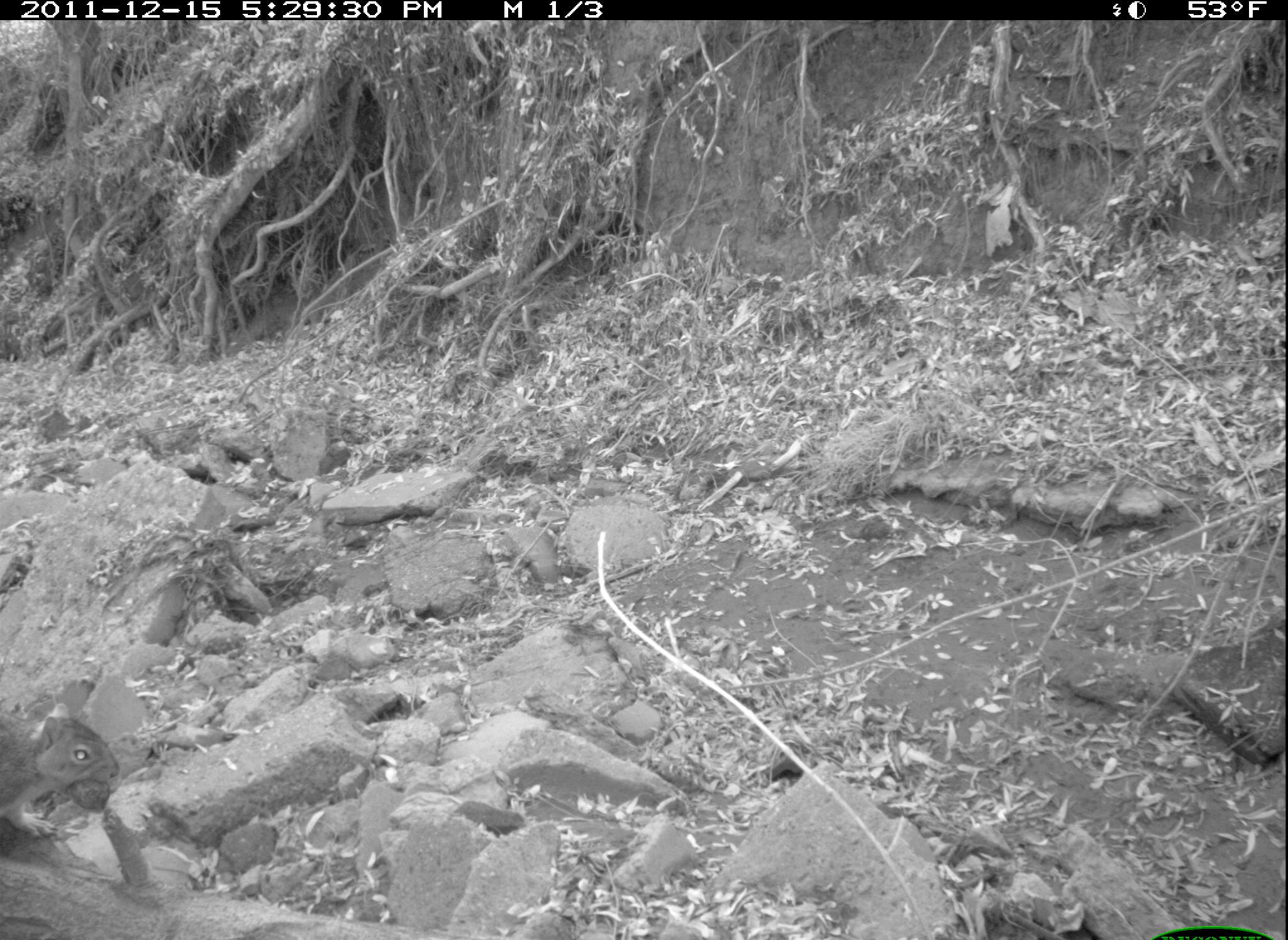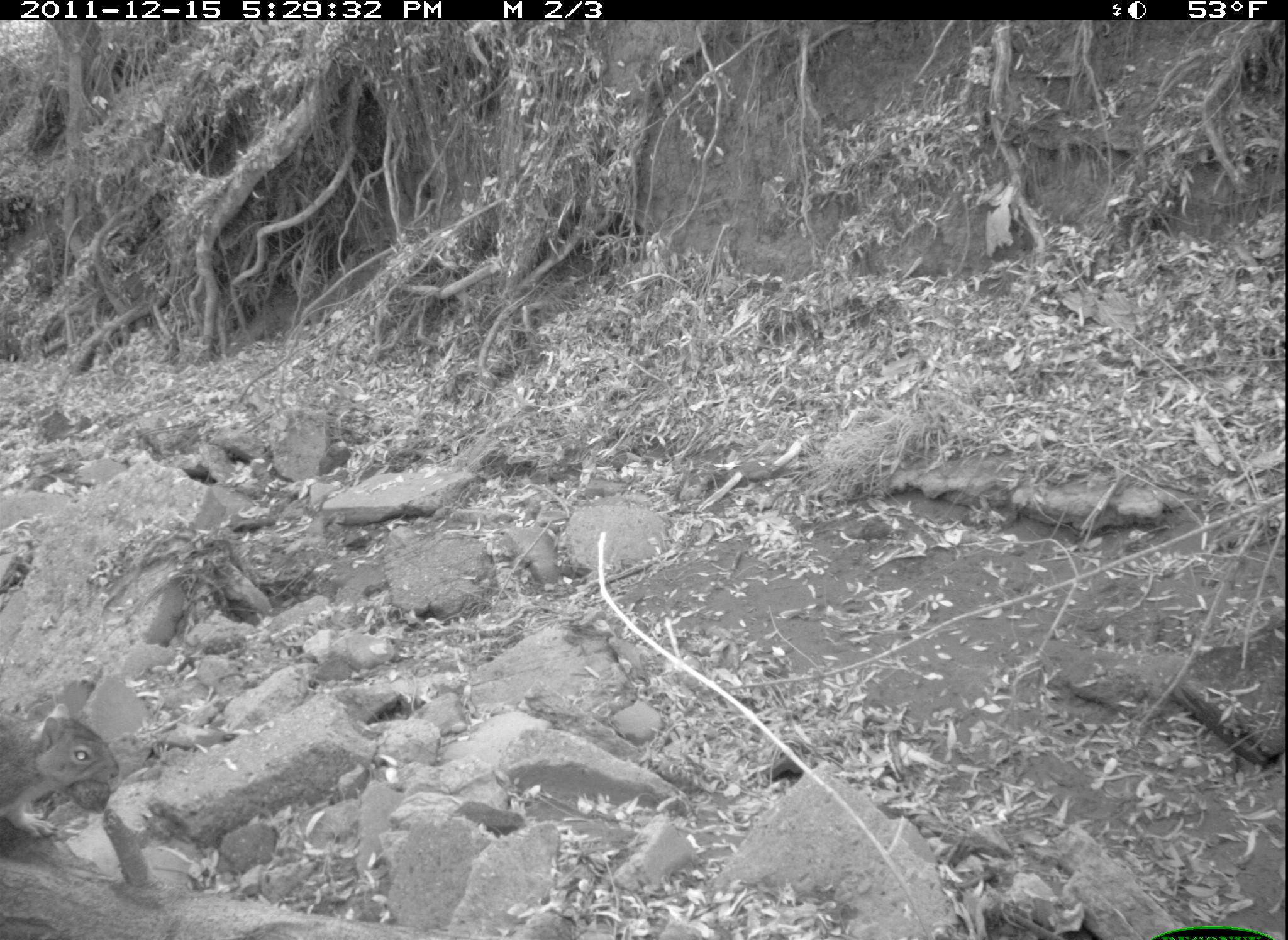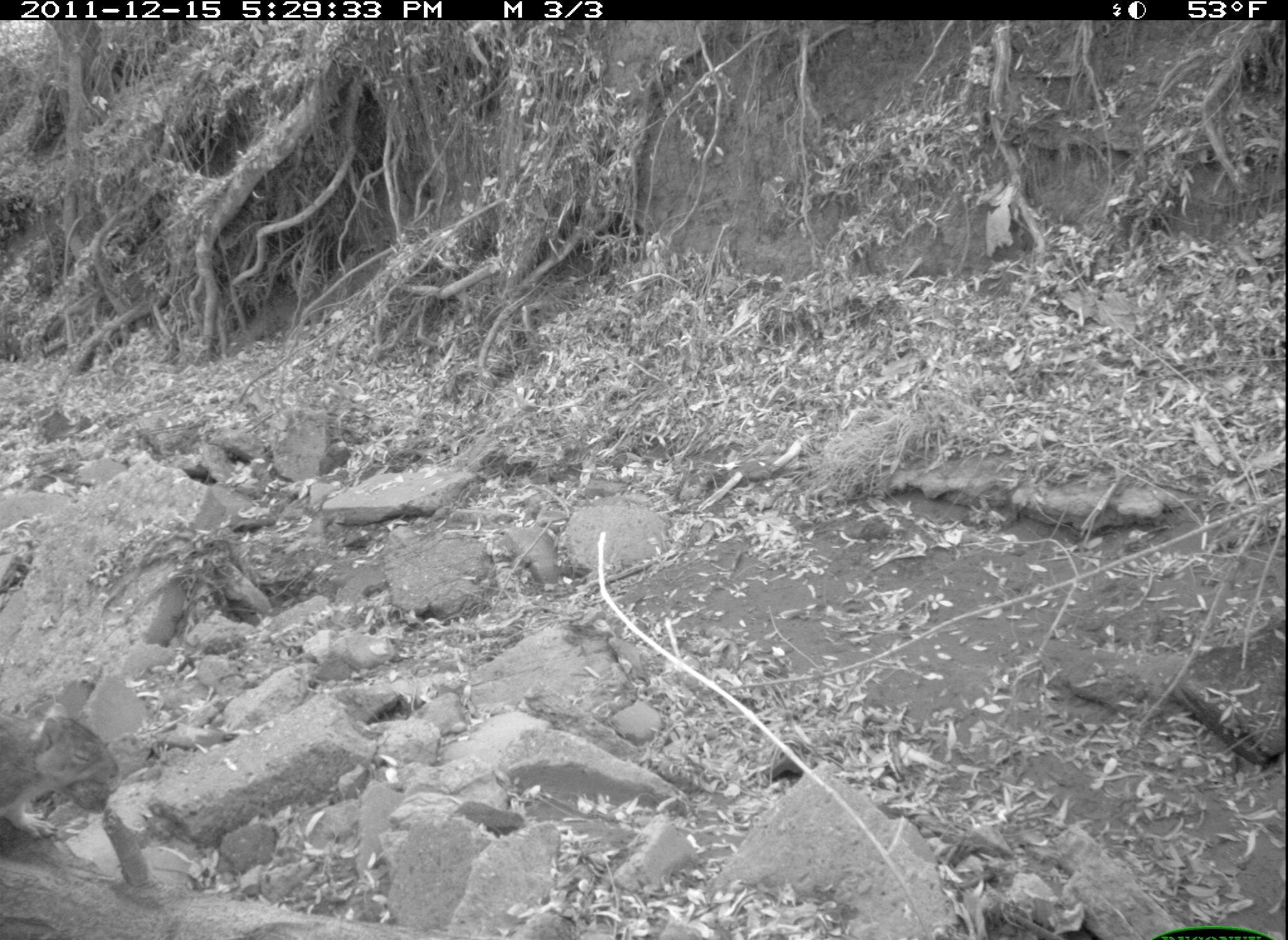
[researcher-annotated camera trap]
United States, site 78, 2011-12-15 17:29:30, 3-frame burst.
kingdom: Animalia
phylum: Chordata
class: Mammalia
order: Rodentia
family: Sciuridae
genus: Sciurus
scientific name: Sciurus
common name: squirrel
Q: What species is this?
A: Squirrel (Sciurus).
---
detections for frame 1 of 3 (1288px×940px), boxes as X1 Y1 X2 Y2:
squirrel: 0 708 128 850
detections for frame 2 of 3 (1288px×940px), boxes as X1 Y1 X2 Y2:
squirrel: 0 707 126 850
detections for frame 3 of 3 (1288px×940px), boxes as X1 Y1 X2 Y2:
squirrel: 0 694 130 857